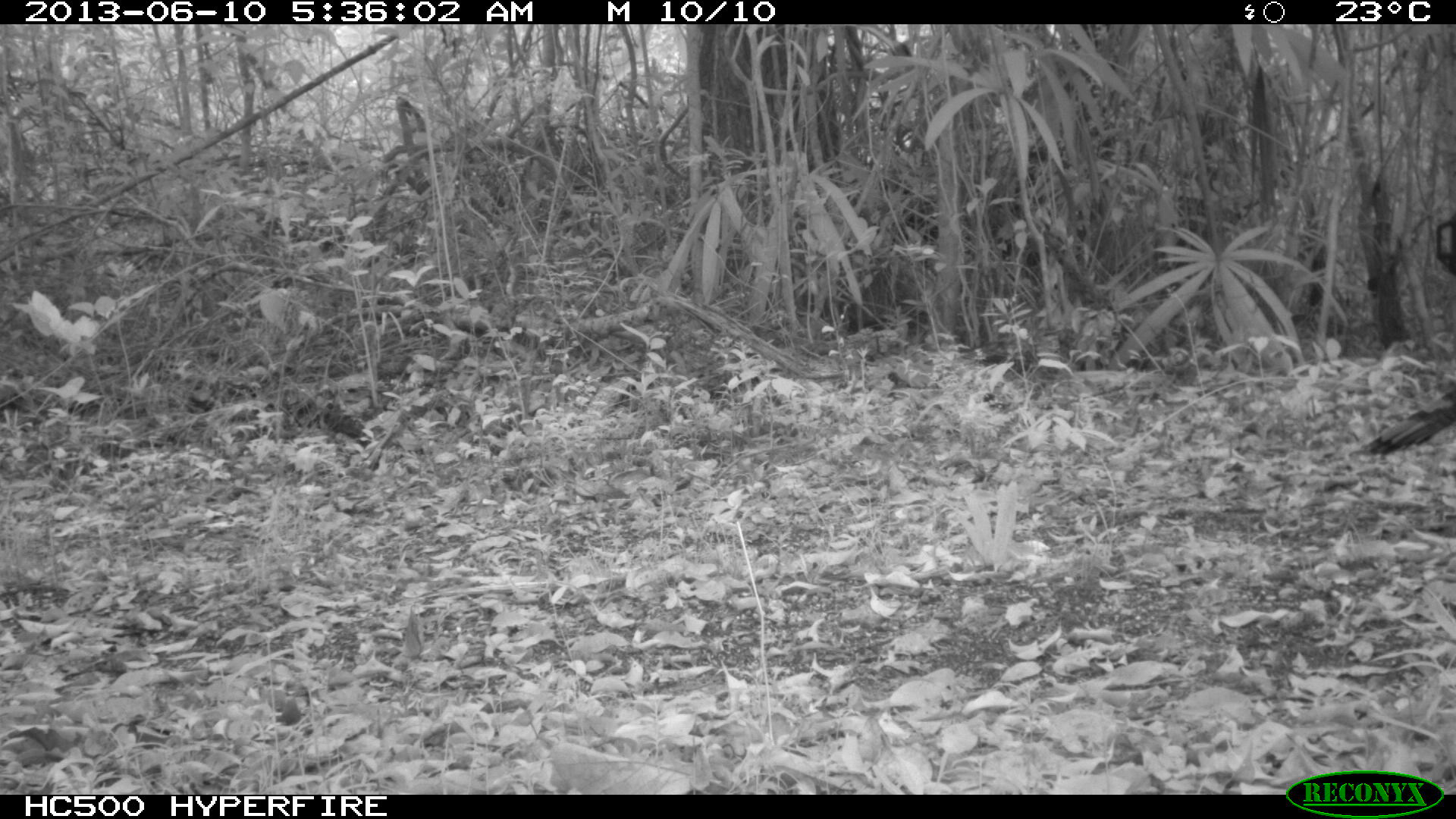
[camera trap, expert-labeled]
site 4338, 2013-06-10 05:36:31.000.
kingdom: Animalia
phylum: Chordata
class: Aves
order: Galliformes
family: Phasianidae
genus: Meleagris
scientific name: Meleagris ocellata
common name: ocellated turkey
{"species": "Meleagris ocellata (ocellated turkey)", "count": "1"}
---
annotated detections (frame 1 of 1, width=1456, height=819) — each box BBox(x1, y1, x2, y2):
meleagris ocellata: BBox(1366, 378, 1456, 454)